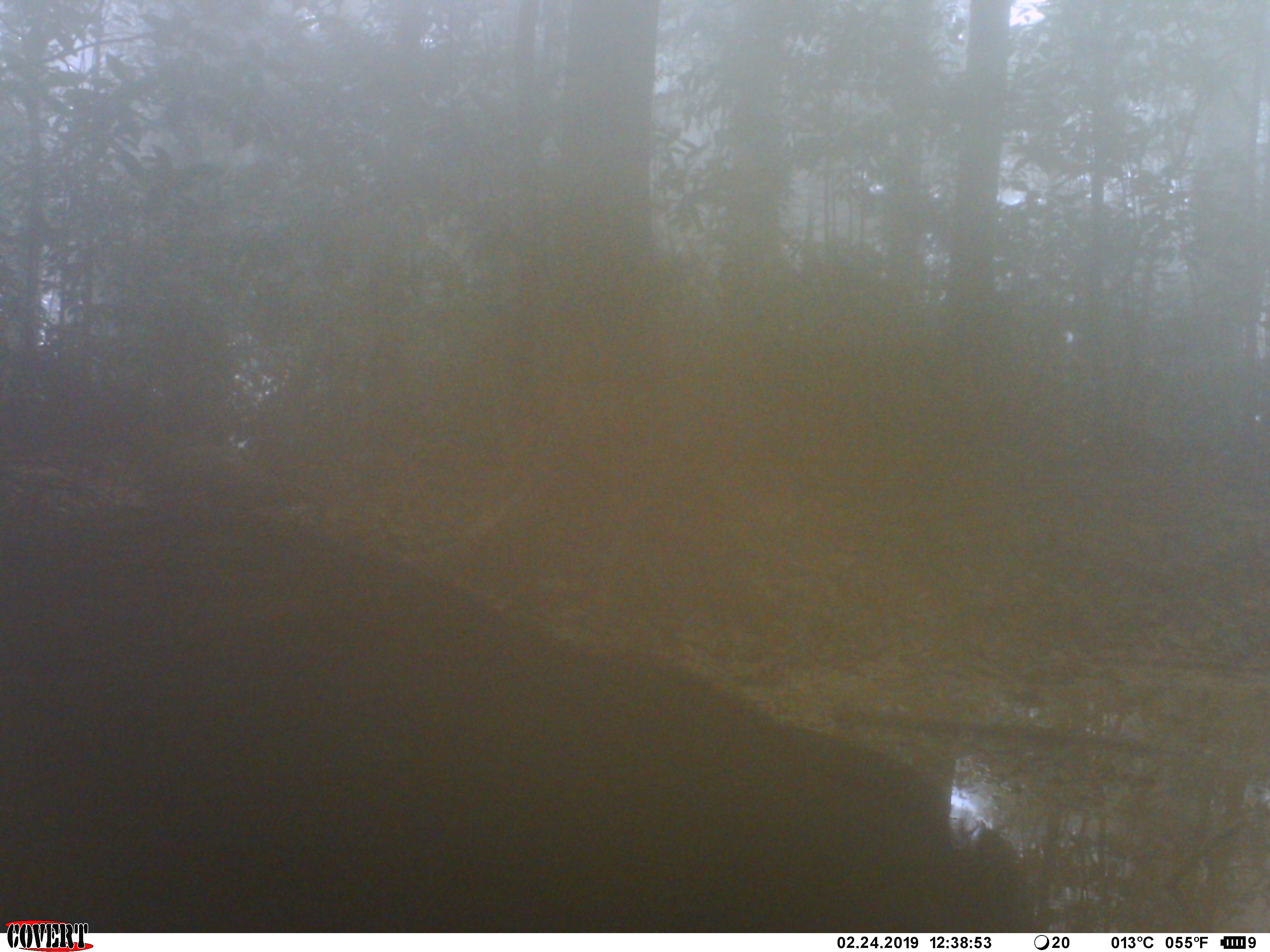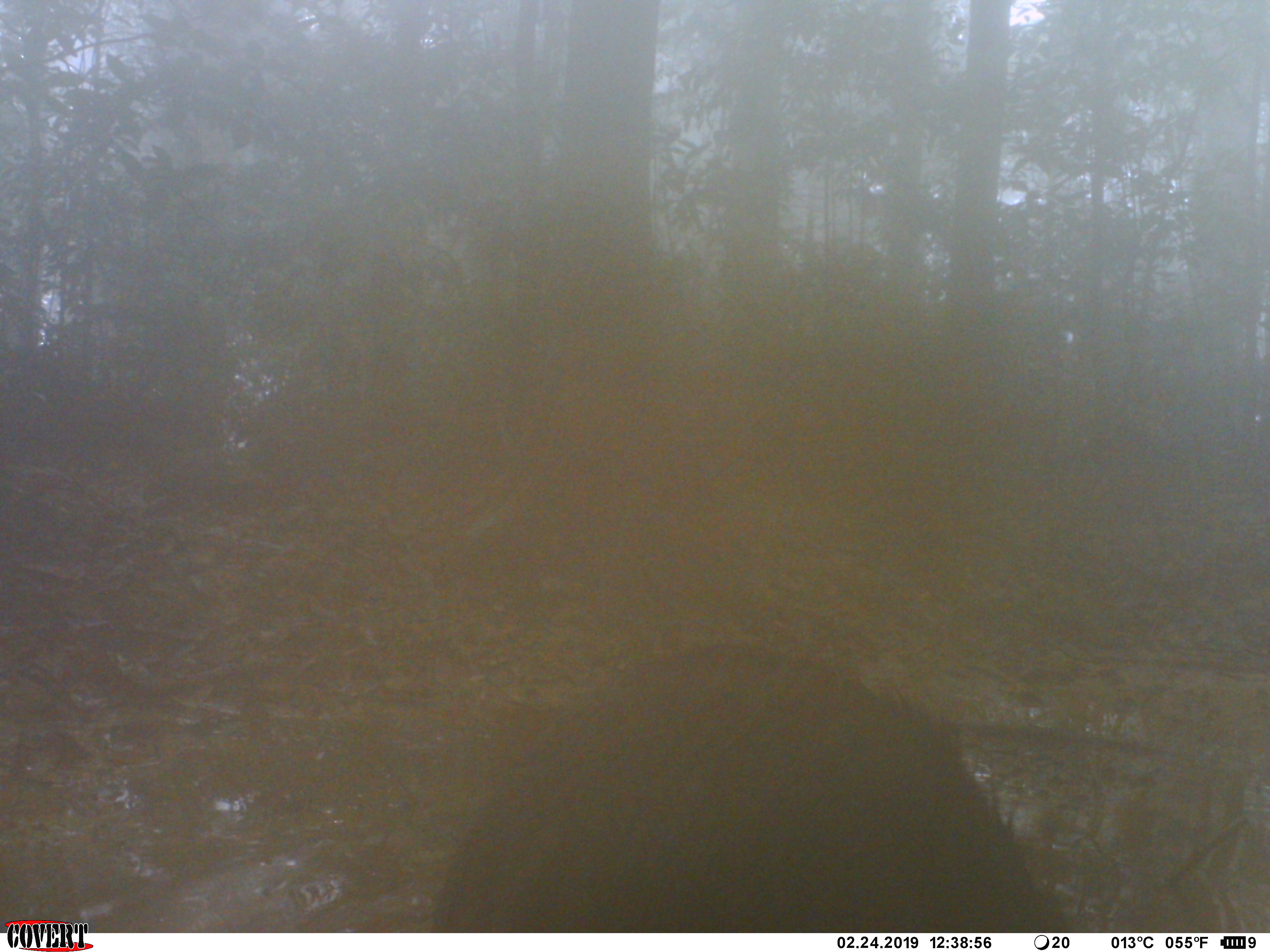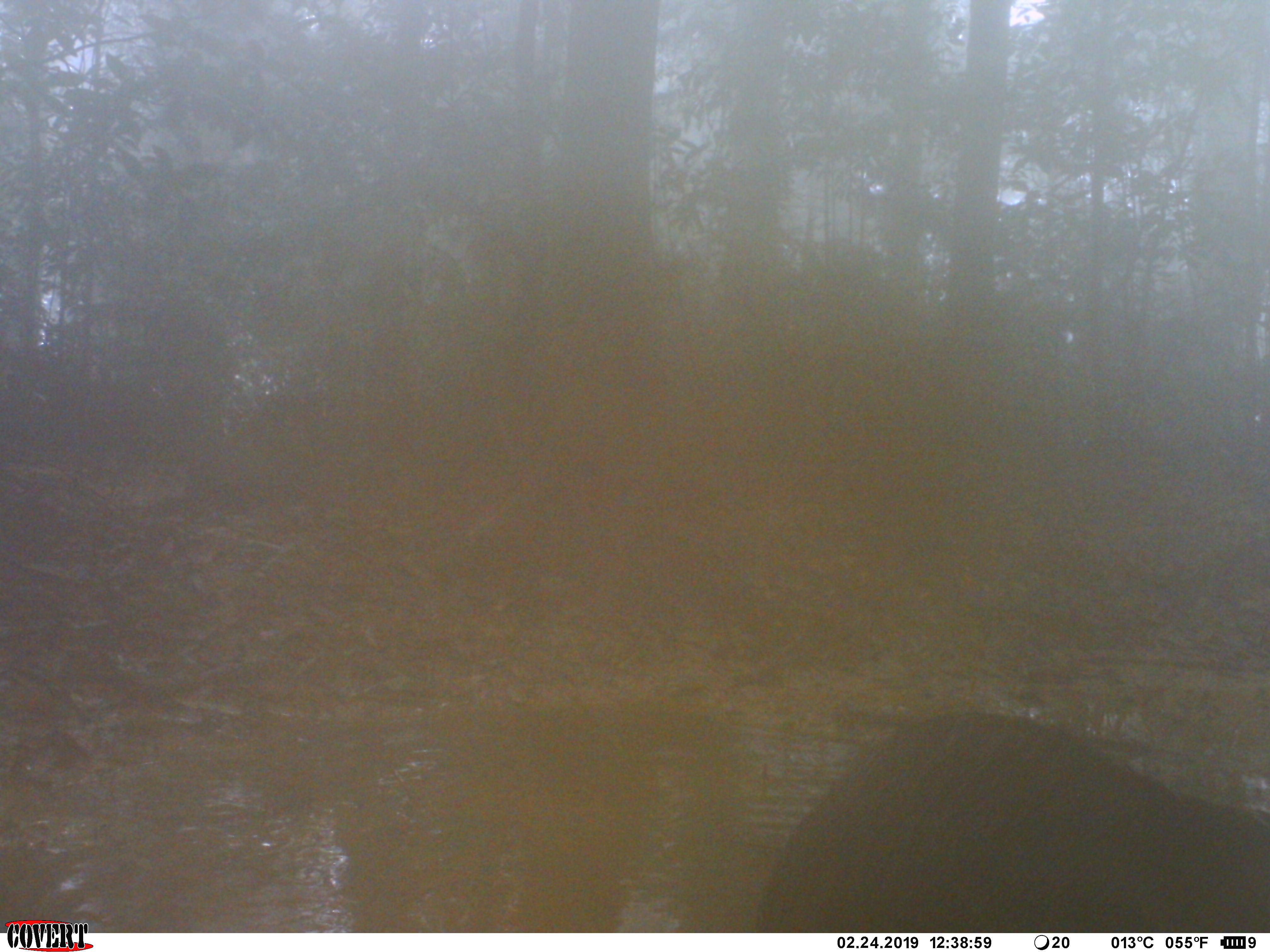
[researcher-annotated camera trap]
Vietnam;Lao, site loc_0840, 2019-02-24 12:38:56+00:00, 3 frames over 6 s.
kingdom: Animalia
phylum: Chordata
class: Mammalia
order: Artiodactyla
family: Suidae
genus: Sus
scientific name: Sus scrofa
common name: eurasian wild pig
Eurasian wild pig (Sus scrofa). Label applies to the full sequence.